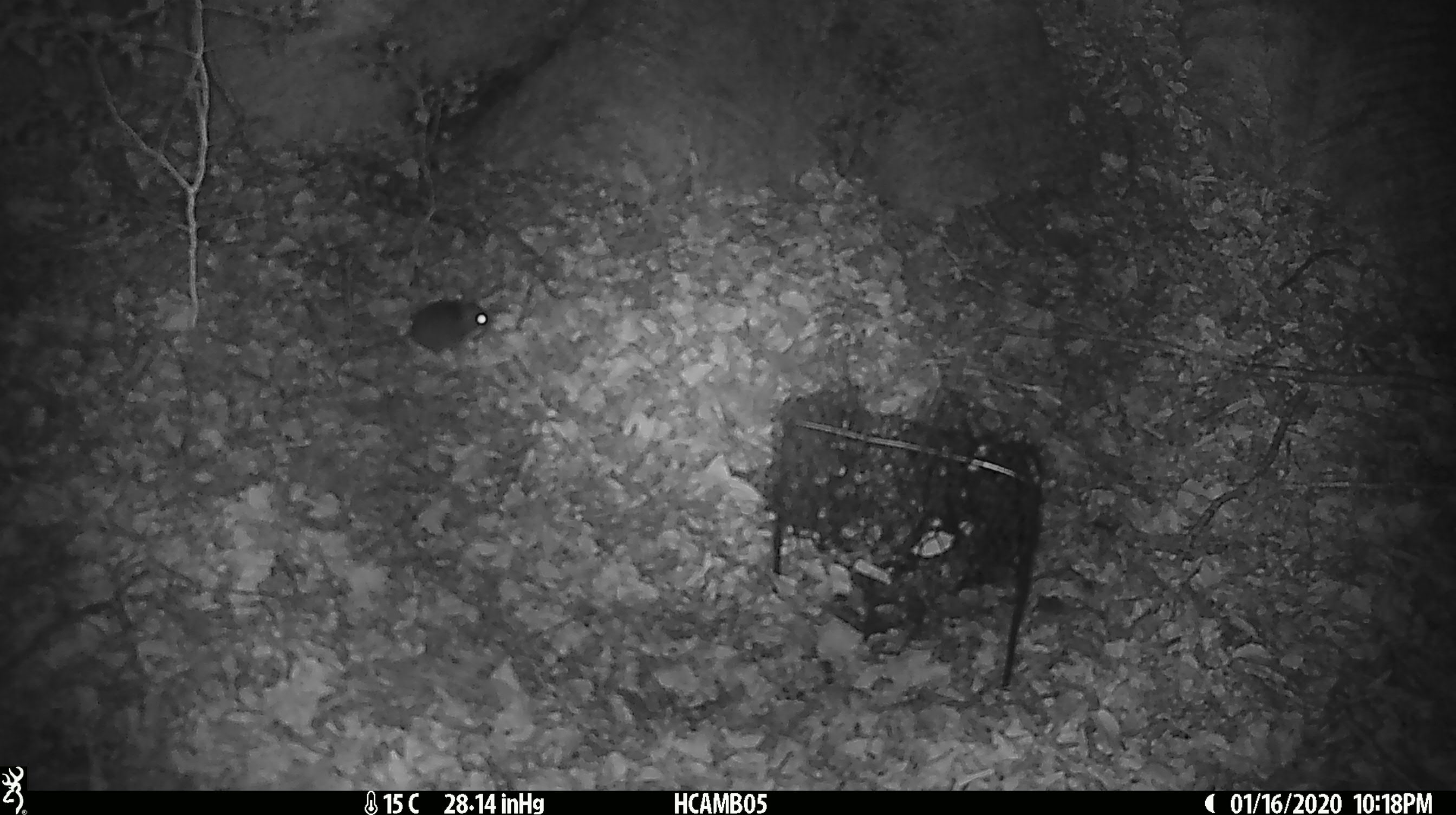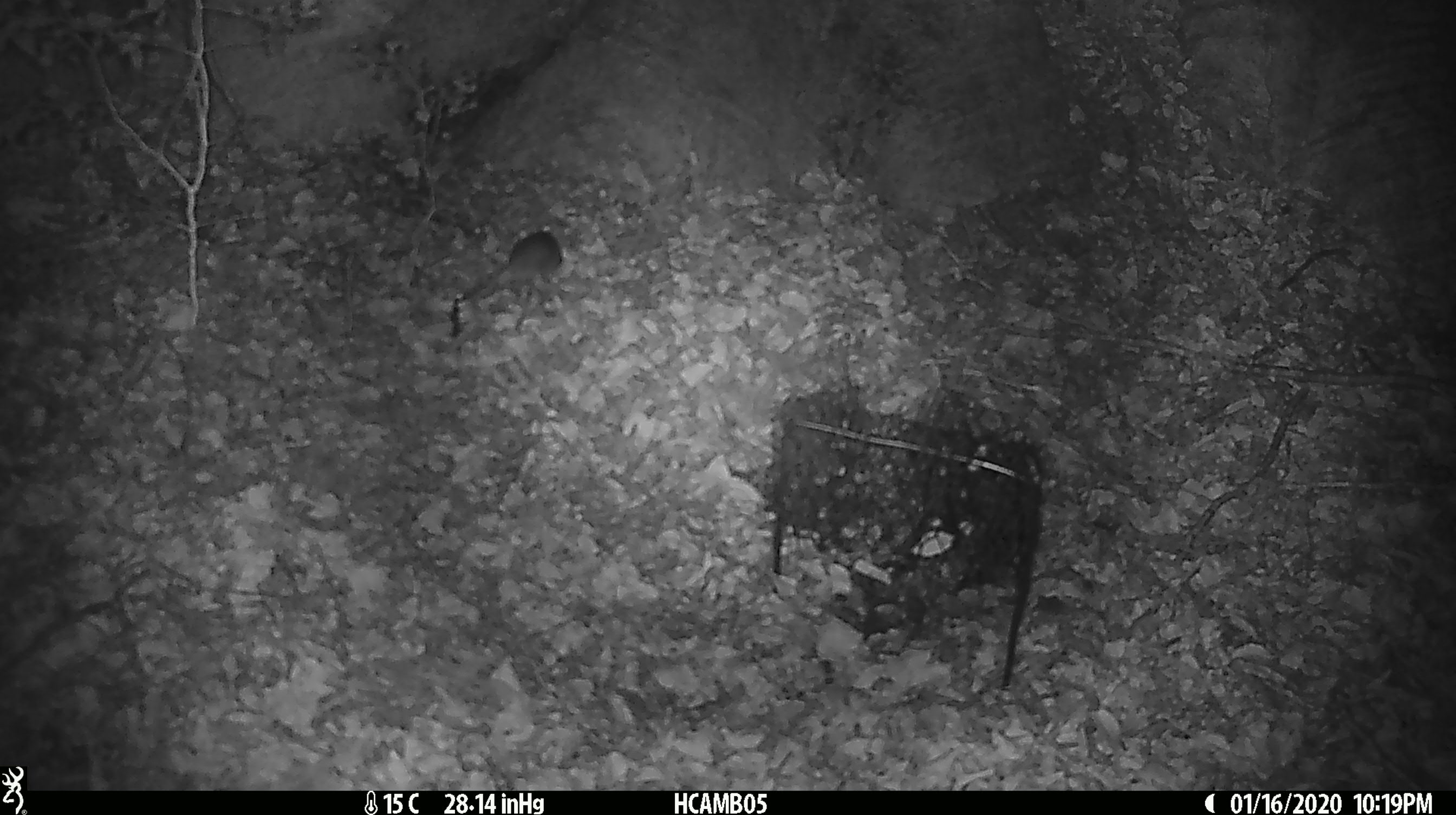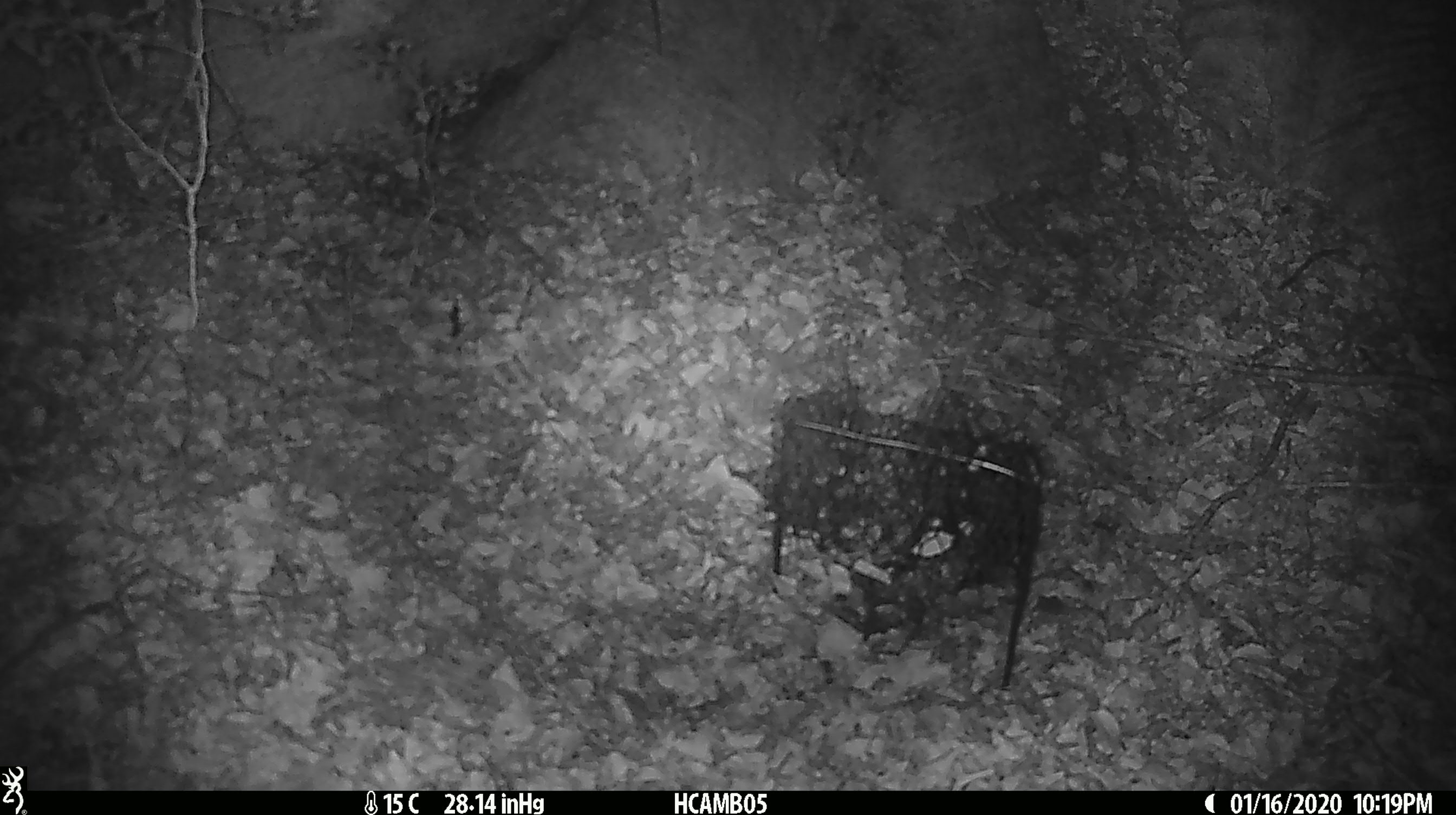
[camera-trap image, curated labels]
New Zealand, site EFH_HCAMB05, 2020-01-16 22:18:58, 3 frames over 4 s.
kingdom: Animalia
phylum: Chordata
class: Mammalia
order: Rodentia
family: Muridae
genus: Mus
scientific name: Mus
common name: mouse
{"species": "mouse (Mus)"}